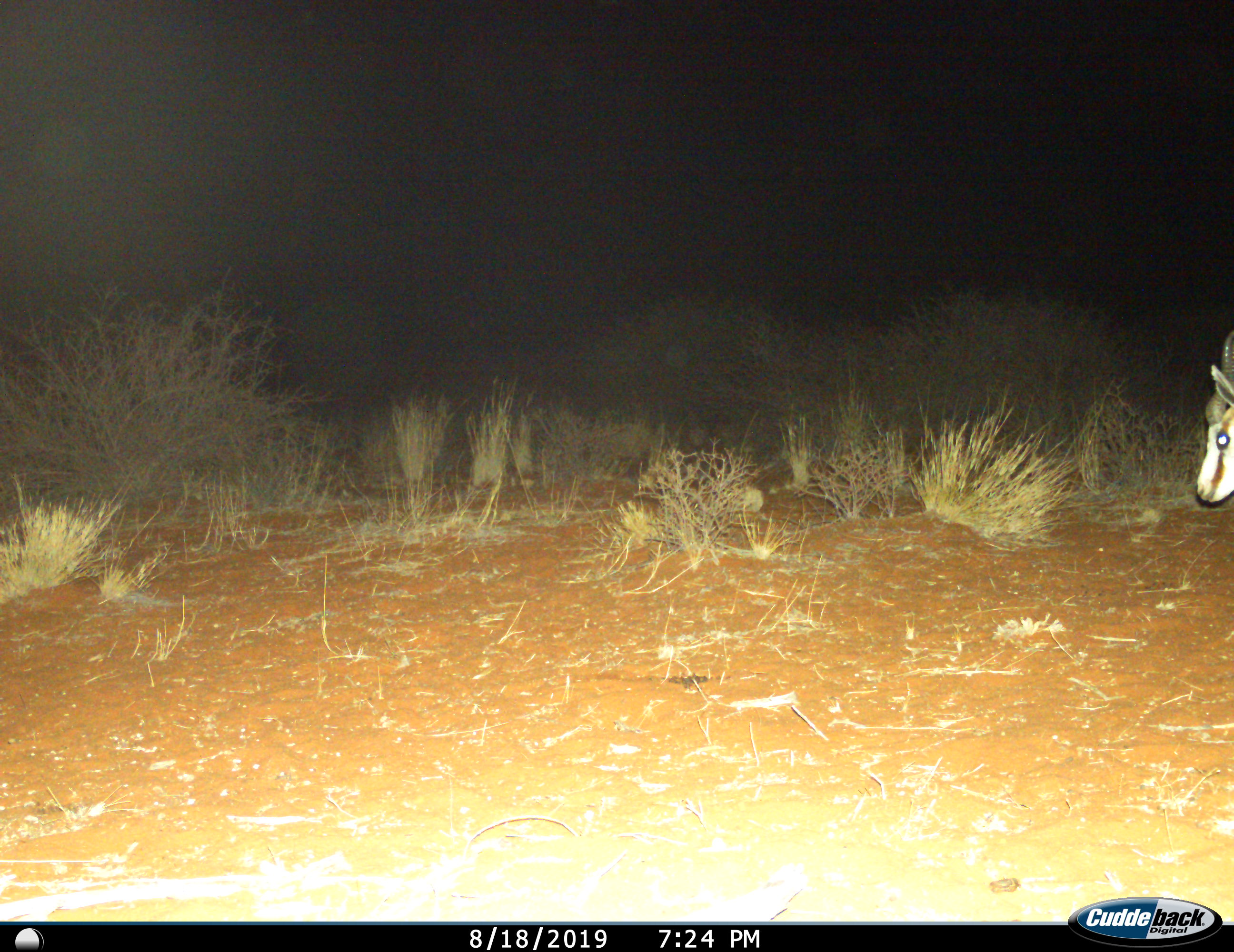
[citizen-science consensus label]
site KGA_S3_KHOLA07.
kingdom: Animalia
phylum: Chordata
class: Mammalia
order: Artiodactyla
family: Bovidae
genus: Antidorcas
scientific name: Antidorcas marsupialis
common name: springbok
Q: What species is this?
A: Springbok (Antidorcas marsupialis).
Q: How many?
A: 1.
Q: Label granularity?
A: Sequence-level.